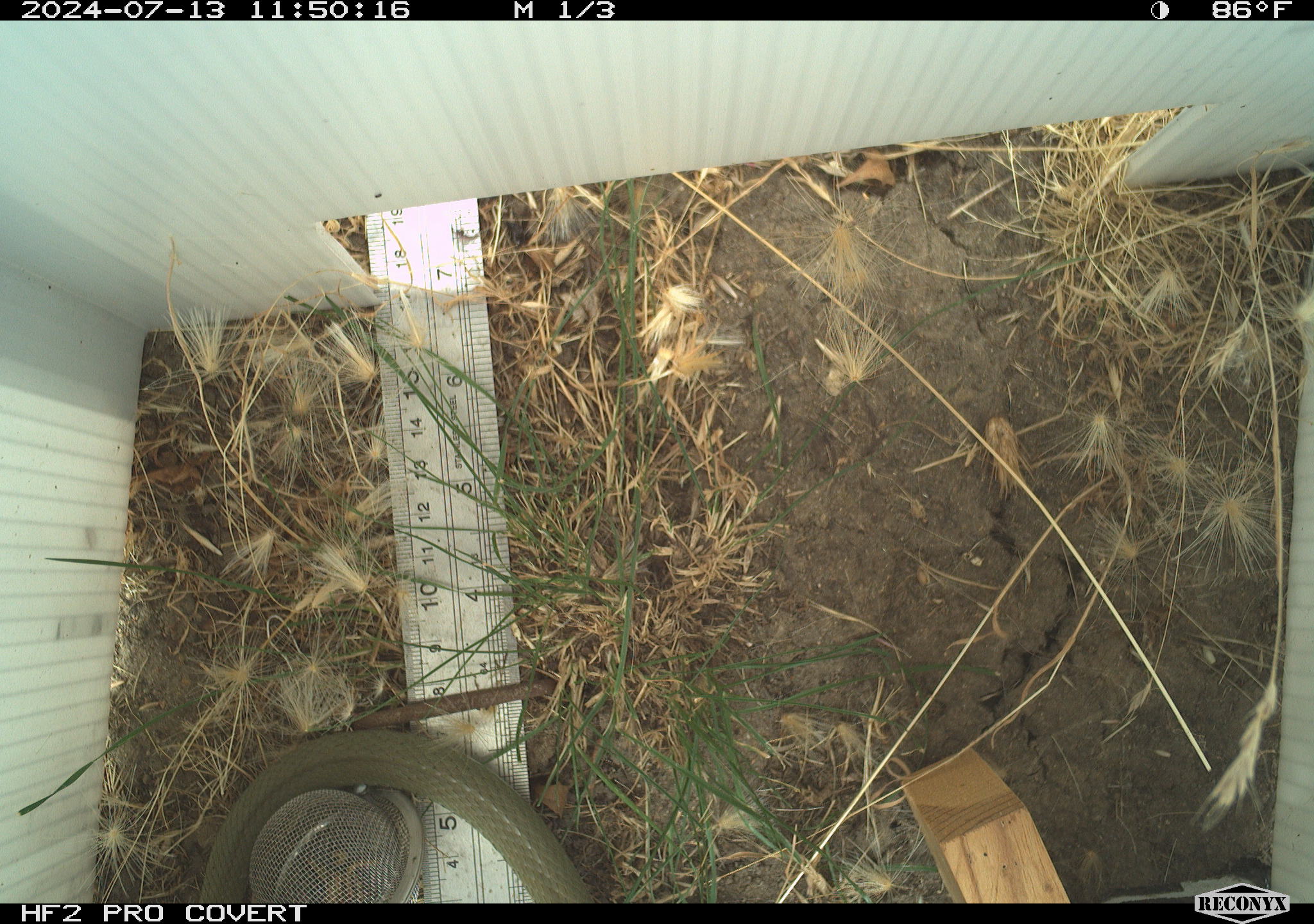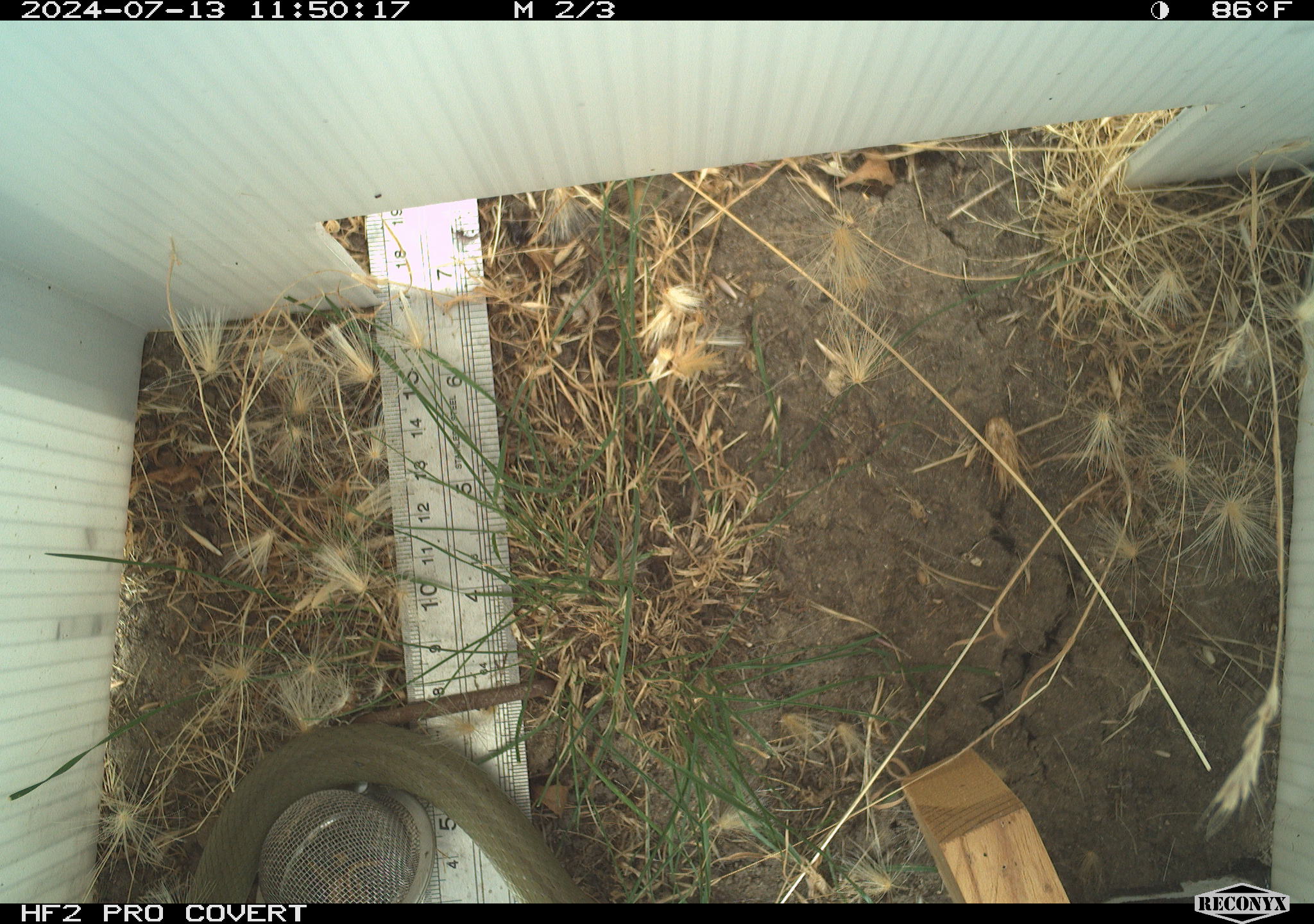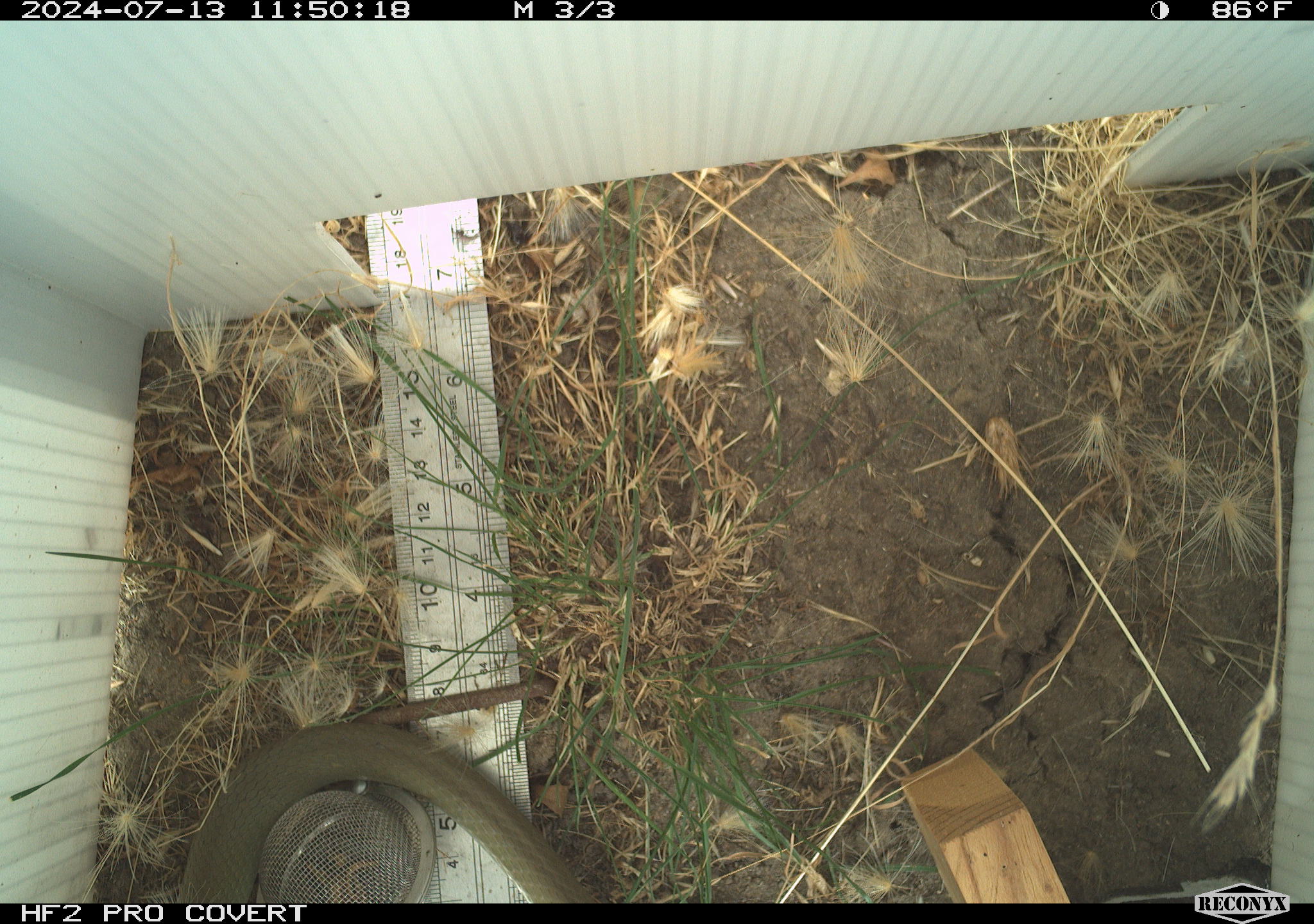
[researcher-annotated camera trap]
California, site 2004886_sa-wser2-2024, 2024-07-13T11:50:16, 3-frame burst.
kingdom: Animalia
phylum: Chordata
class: Reptilia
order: Squamata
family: Colubridae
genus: Coluber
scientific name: Coluber constrictor mormon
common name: western yellow-bellied racer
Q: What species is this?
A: Western yellow-bellied racer (Coluber constrictor mormon).